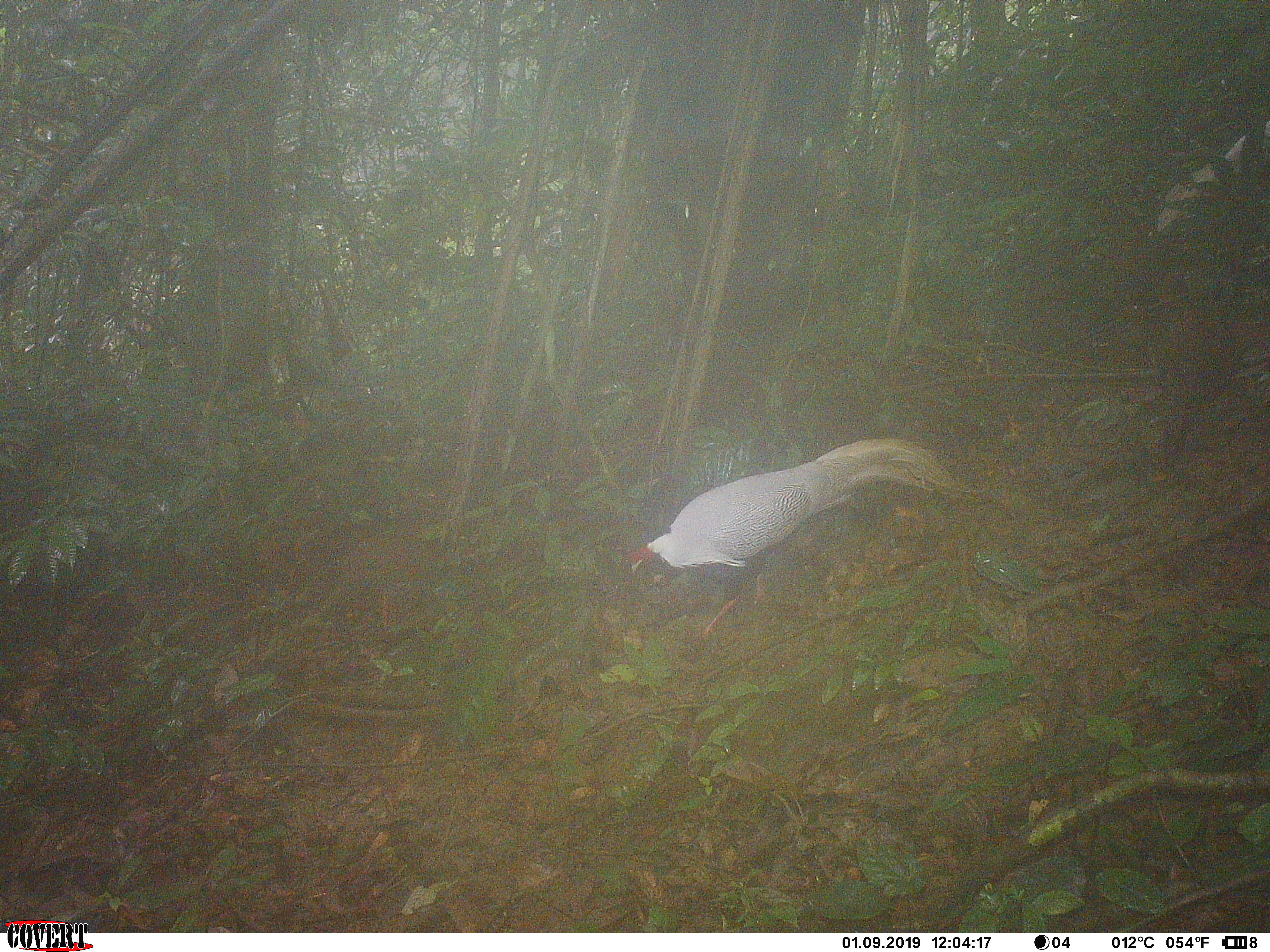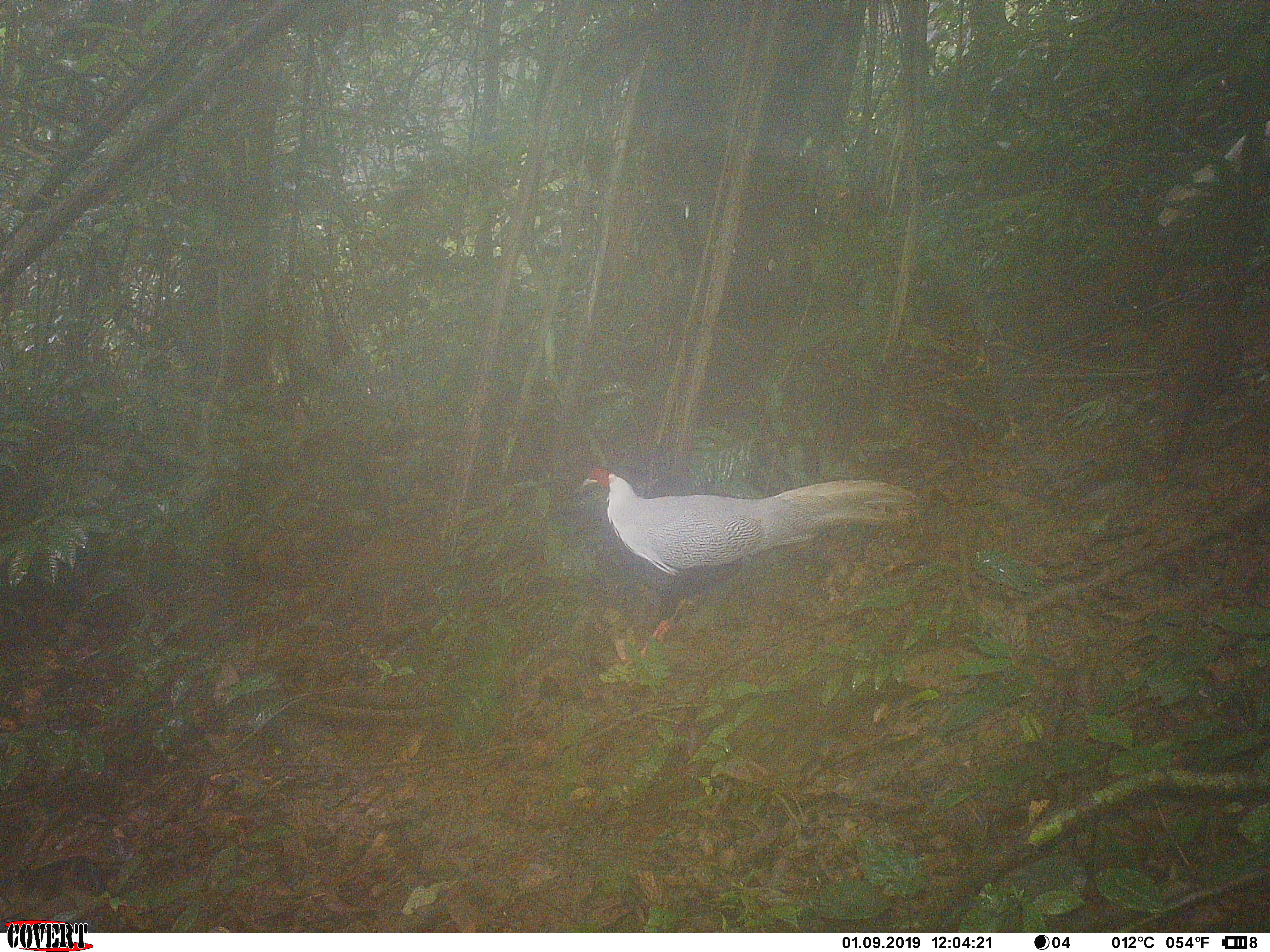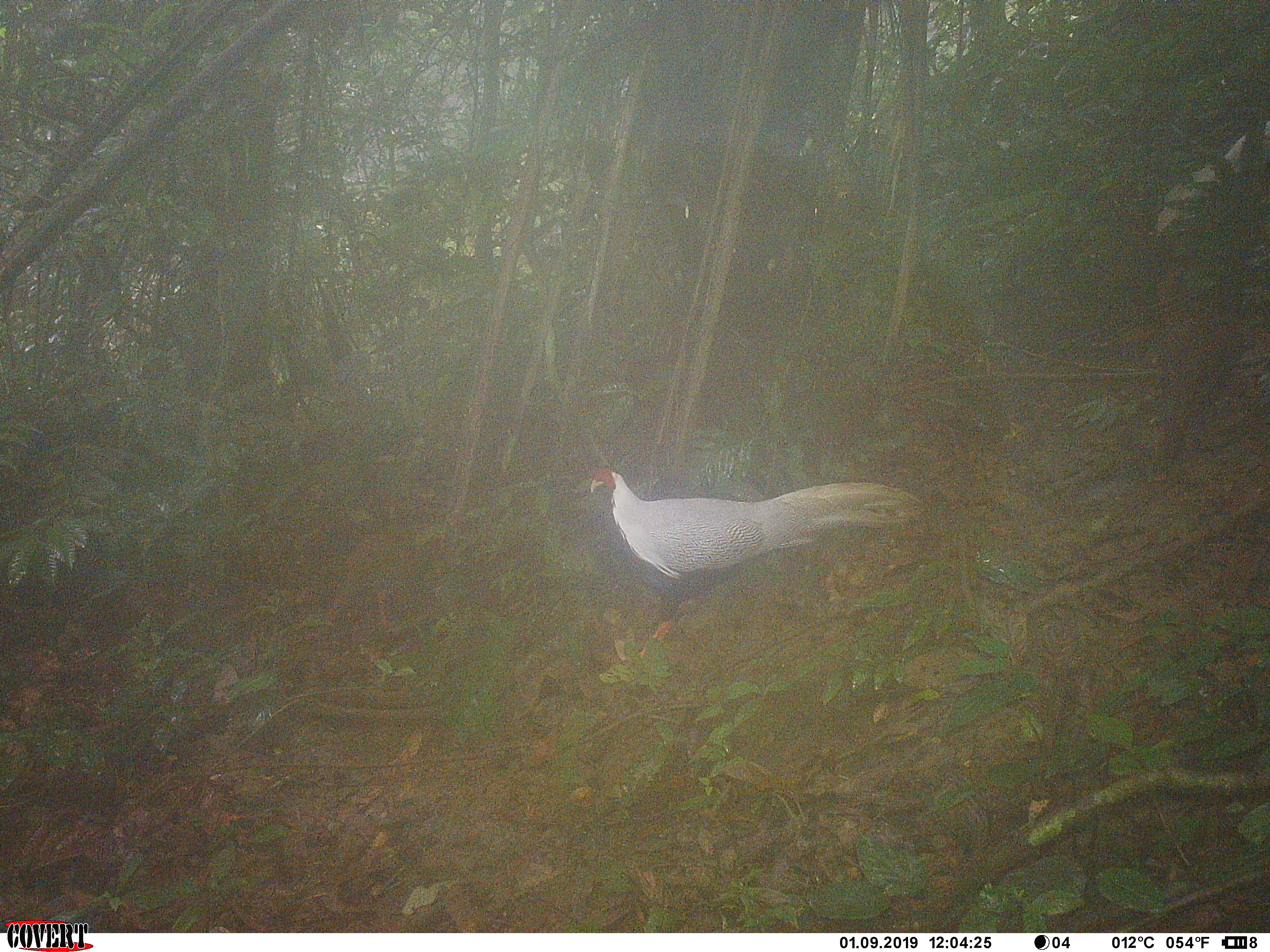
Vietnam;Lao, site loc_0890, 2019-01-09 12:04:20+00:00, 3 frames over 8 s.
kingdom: Animalia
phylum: Chordata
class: Aves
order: Galliformes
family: Phasianidae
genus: Lophura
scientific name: Lophura nycthemera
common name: silver pheasant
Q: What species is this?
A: Silver pheasant (Lophura nycthemera).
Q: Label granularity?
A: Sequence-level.